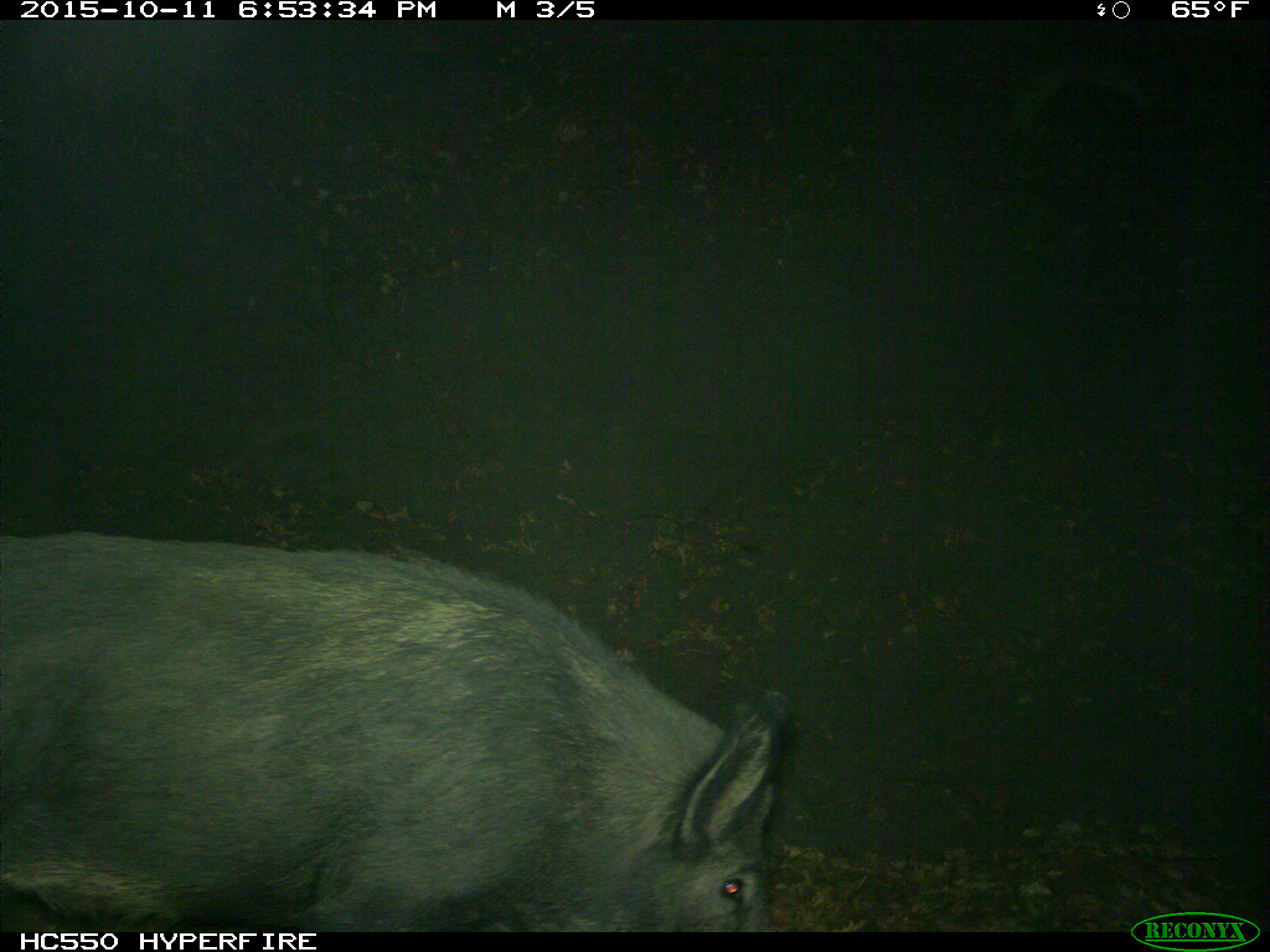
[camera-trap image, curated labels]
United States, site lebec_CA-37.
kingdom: Animalia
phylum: Chordata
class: Mammalia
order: Artiodactyla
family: Suidae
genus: Sus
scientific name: Sus scrofa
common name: wild boar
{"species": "Sus scrofa (wild boar)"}